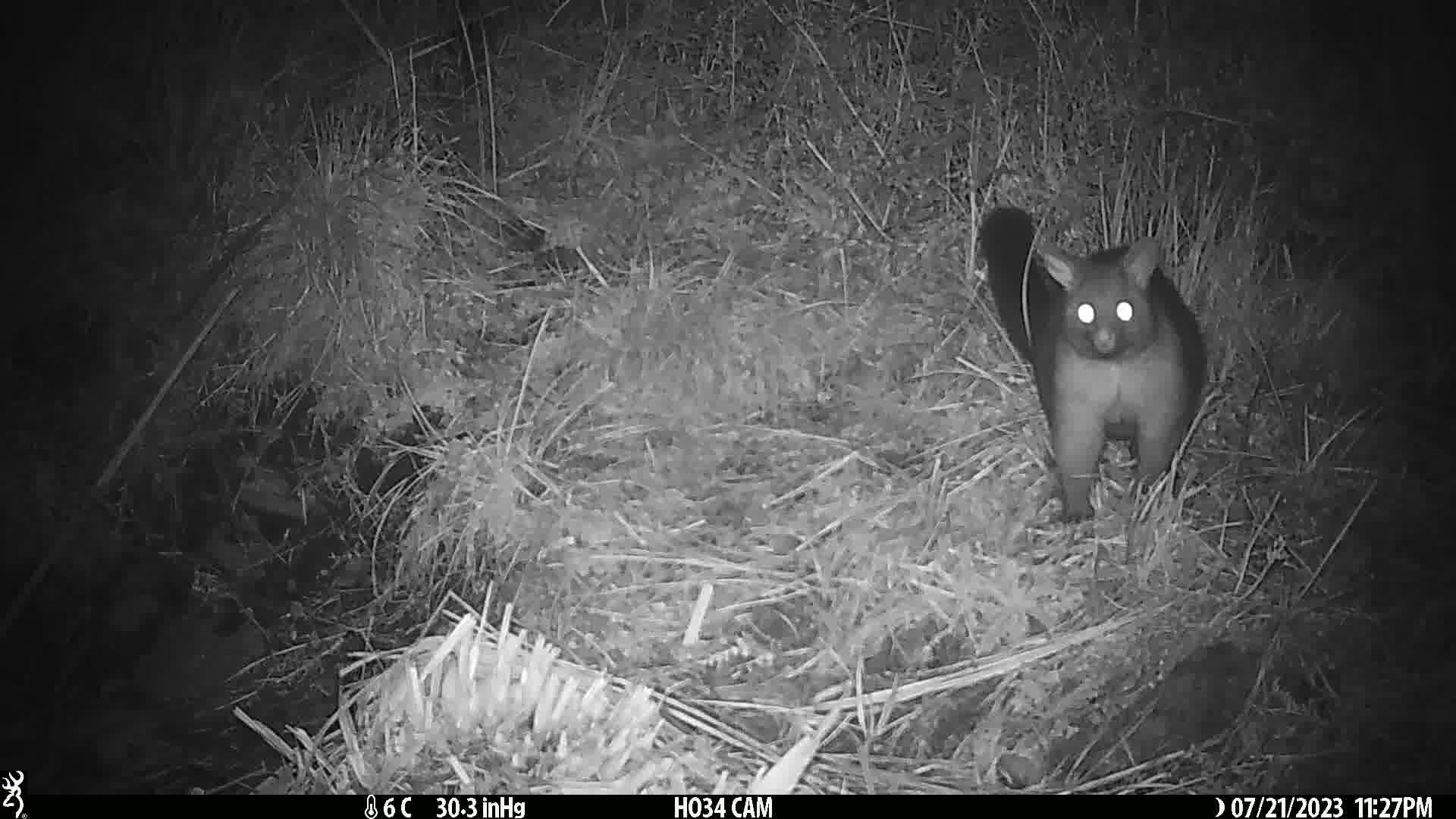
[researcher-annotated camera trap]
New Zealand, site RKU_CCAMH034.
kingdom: Animalia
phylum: Chordata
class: Mammalia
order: Diprotodontia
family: Phalangeridae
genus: Trichosurus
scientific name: Trichosurus vulpecula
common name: common brushtail possum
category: possum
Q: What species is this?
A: Possum (common brushtail possum) (Trichosurus vulpecula).